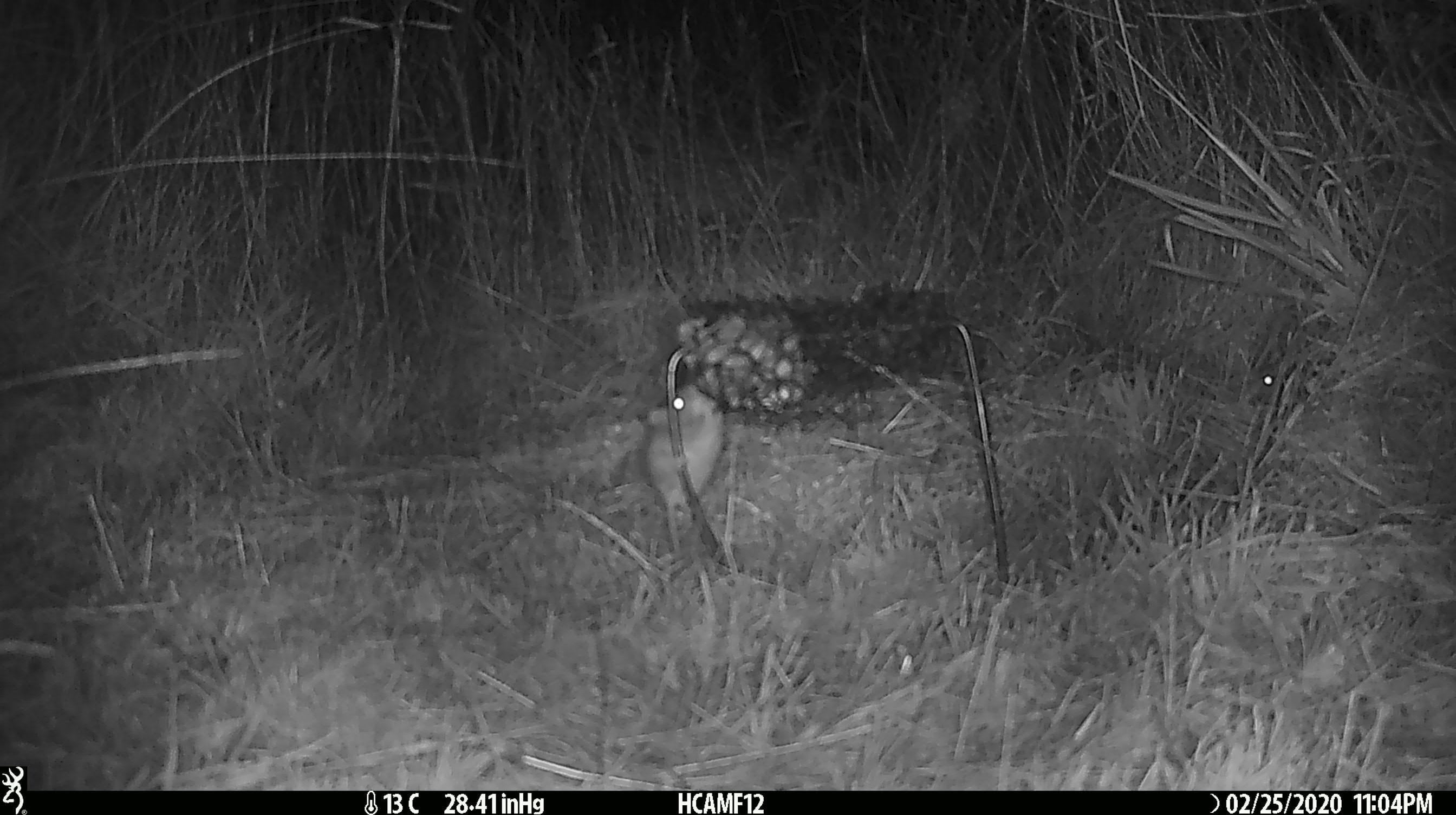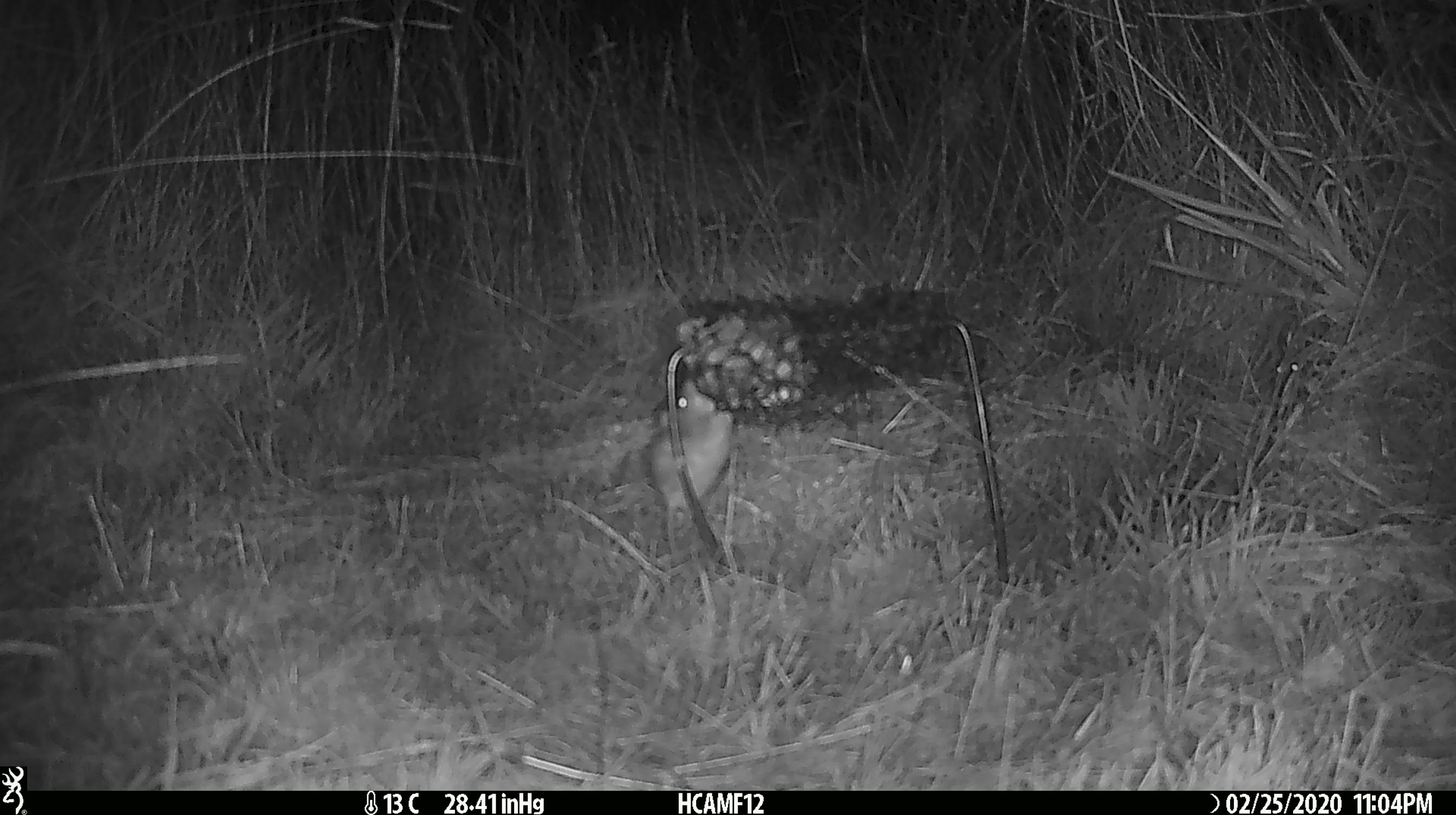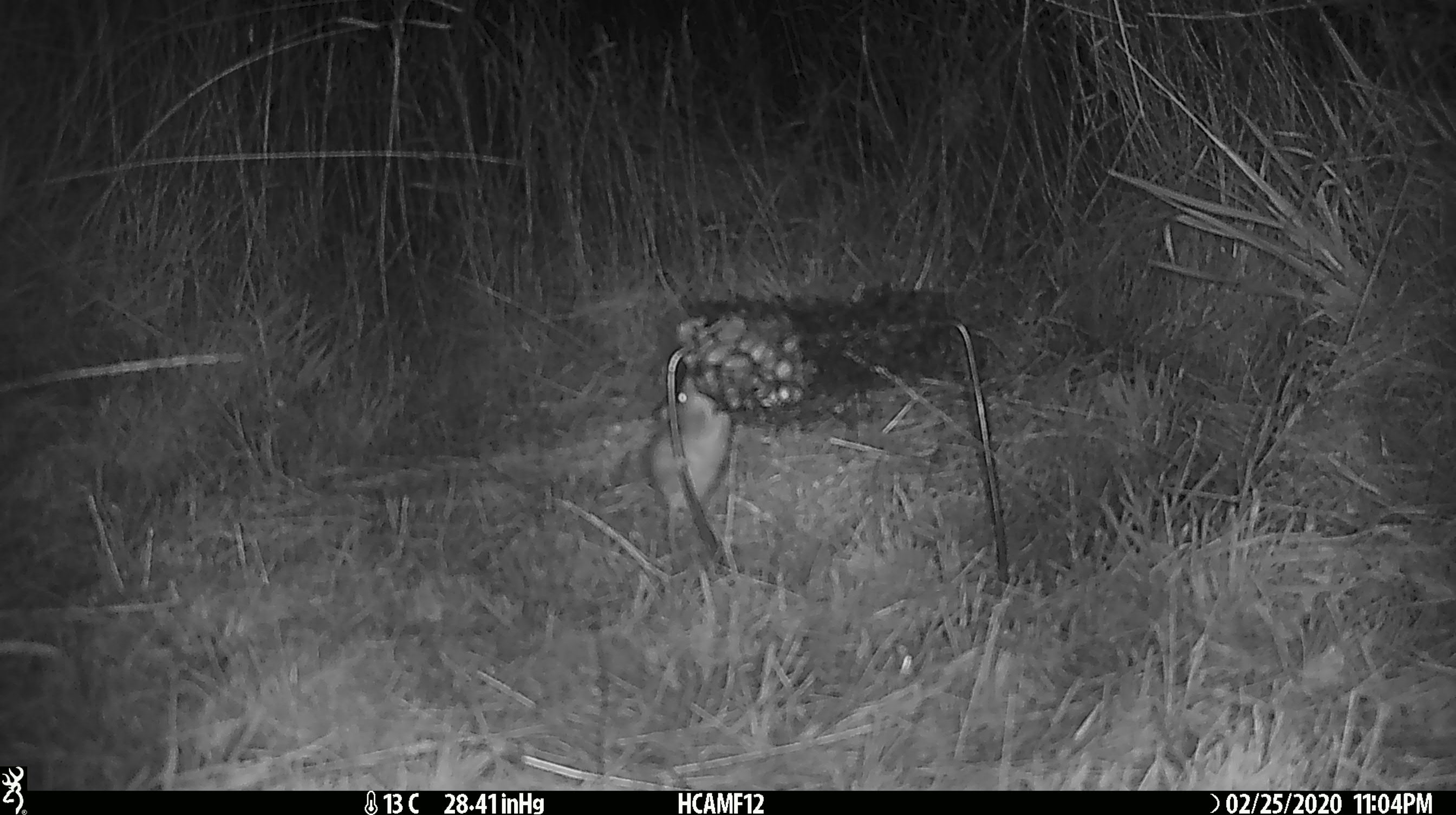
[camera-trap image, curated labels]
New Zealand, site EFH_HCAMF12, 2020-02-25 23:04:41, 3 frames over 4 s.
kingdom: Animalia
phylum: Chordata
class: Mammalia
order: Rodentia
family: Muridae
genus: Mus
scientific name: Mus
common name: mouse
Mouse (Mus).